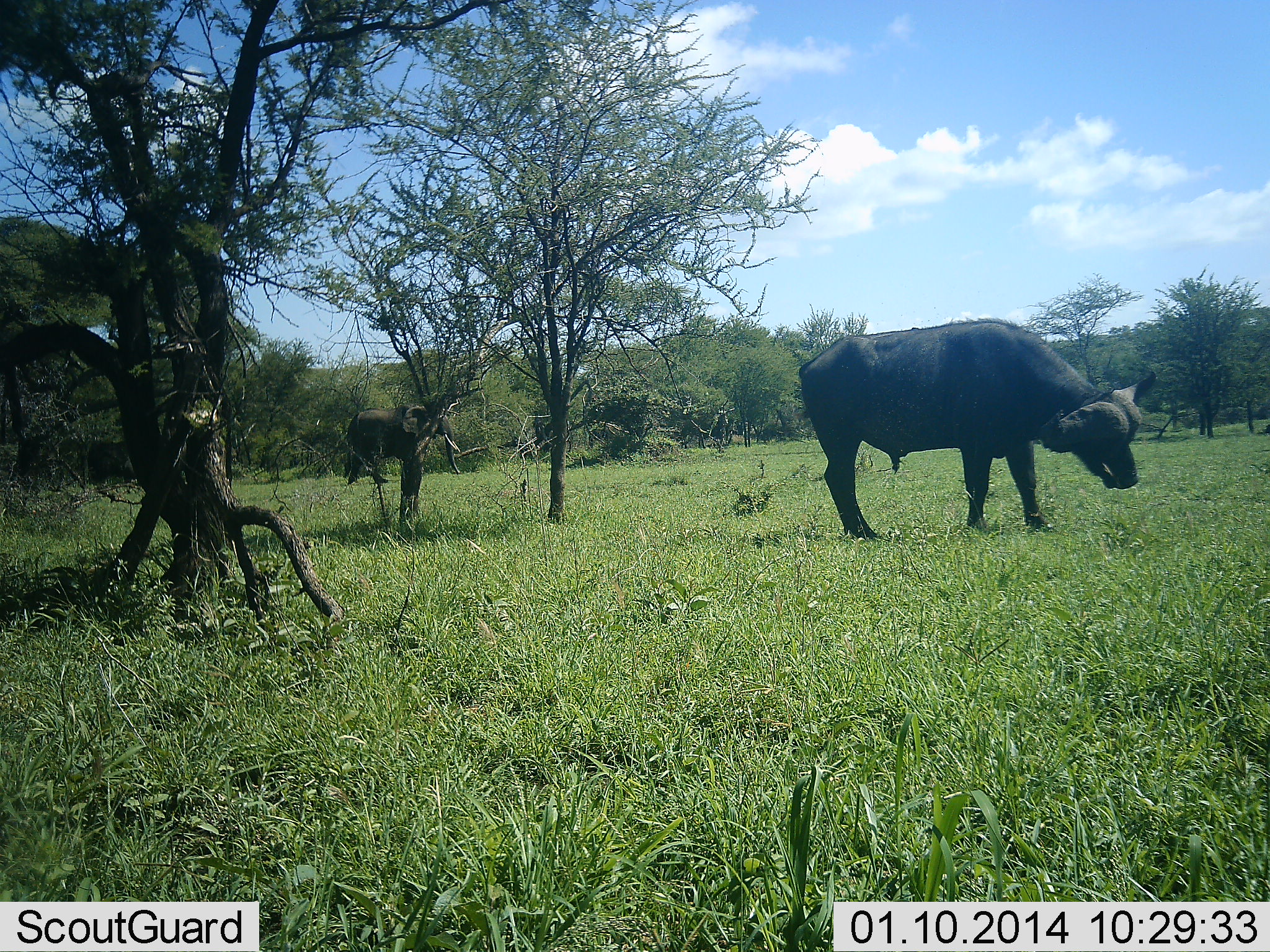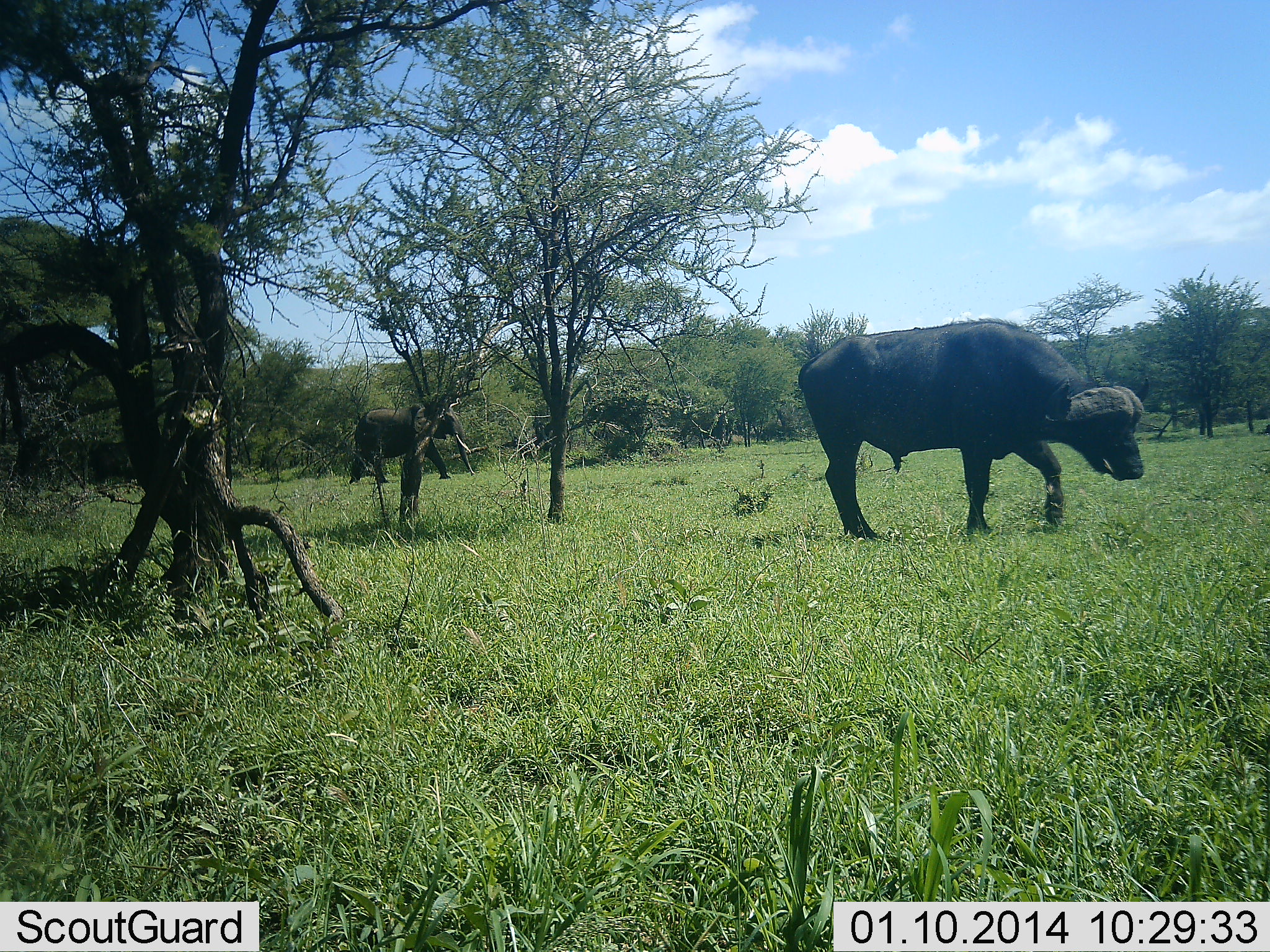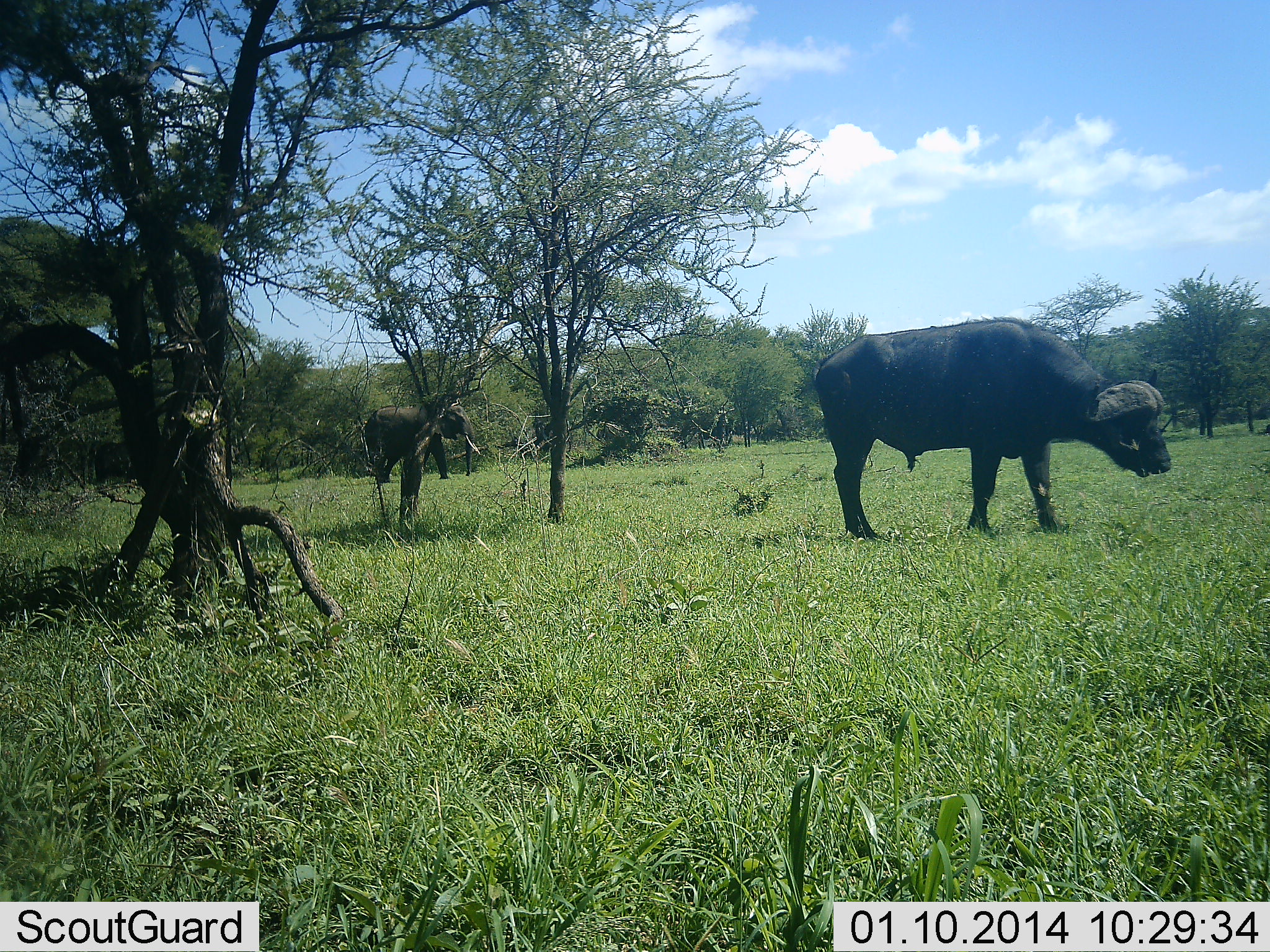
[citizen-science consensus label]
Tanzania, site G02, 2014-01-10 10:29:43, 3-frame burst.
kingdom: Animalia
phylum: Chordata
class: Mammalia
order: Artiodactyla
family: Bovidae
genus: Syncerus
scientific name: Syncerus caffer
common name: cape buffalo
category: buffalo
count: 1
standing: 82%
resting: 0%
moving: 27%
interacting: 0%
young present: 0%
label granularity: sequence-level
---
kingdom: Animalia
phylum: Chordata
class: Mammalia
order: Proboscidea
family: Elephantidae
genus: Loxodonta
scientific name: Loxodonta africana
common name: african bush elephant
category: elephant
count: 1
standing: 10%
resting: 0%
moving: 100%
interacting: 0%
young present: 0%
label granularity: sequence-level